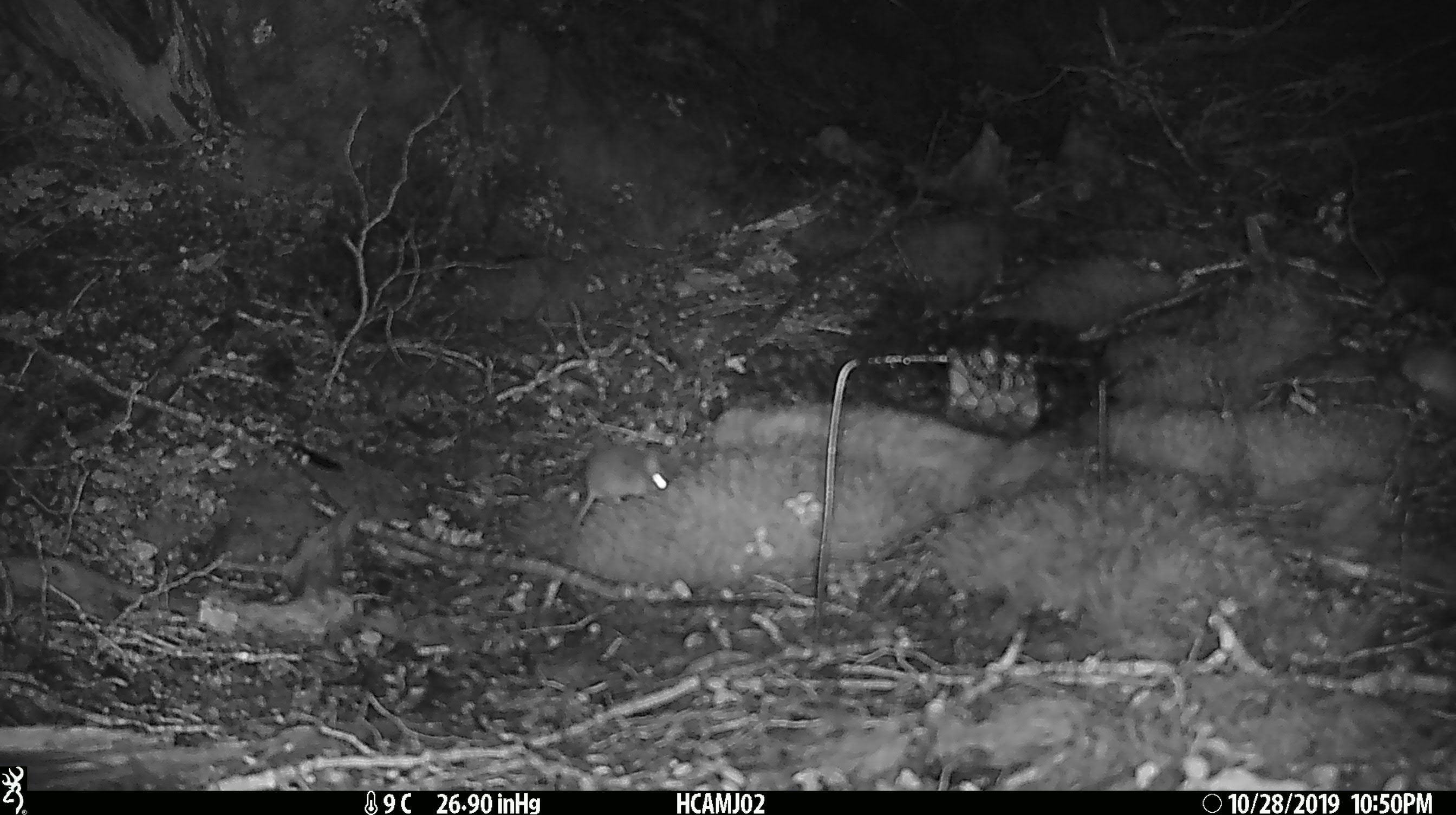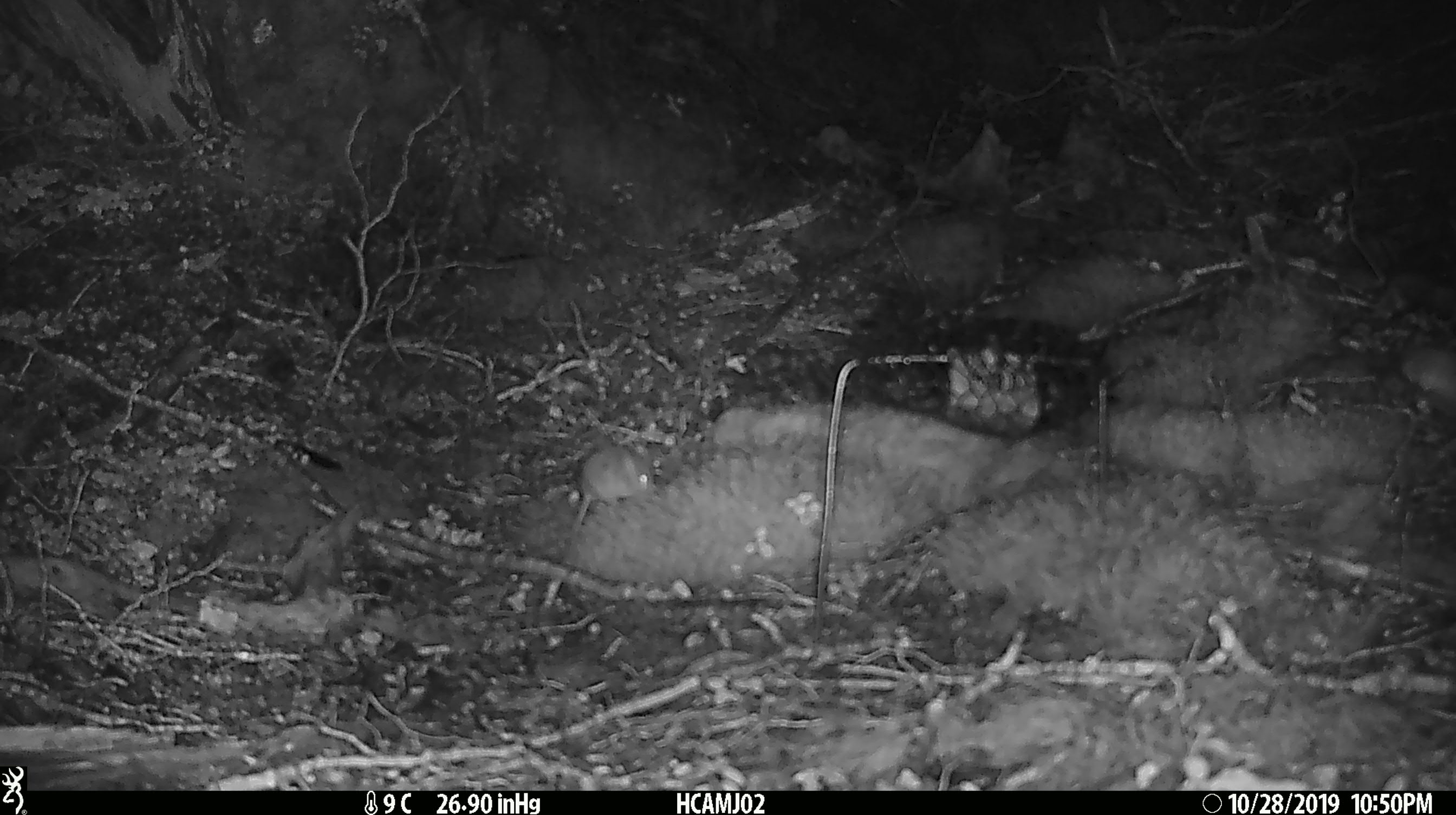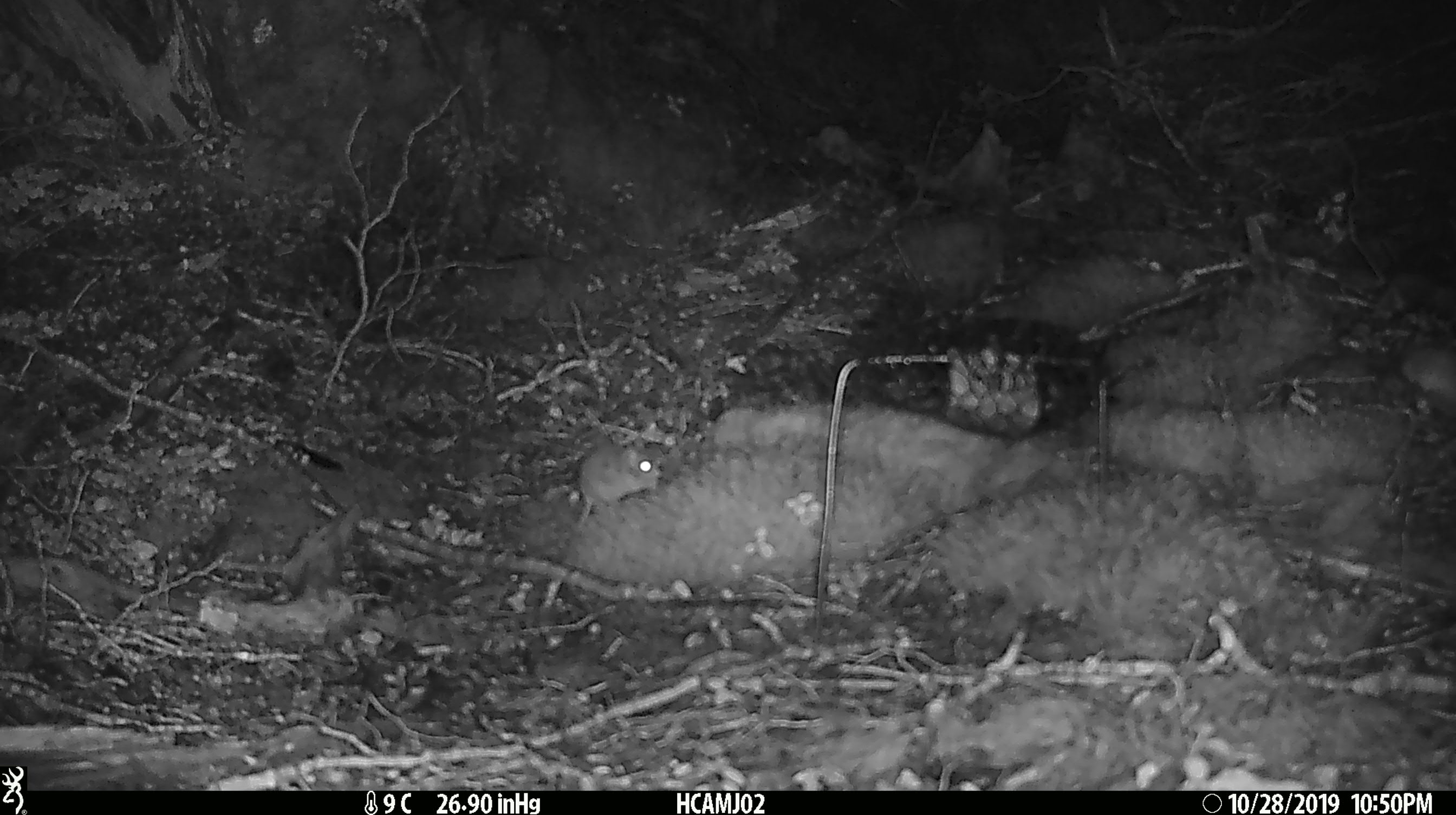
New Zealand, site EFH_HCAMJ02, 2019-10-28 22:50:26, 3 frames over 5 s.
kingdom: Animalia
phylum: Chordata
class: Mammalia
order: Rodentia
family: Muridae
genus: Mus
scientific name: Mus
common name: mouse